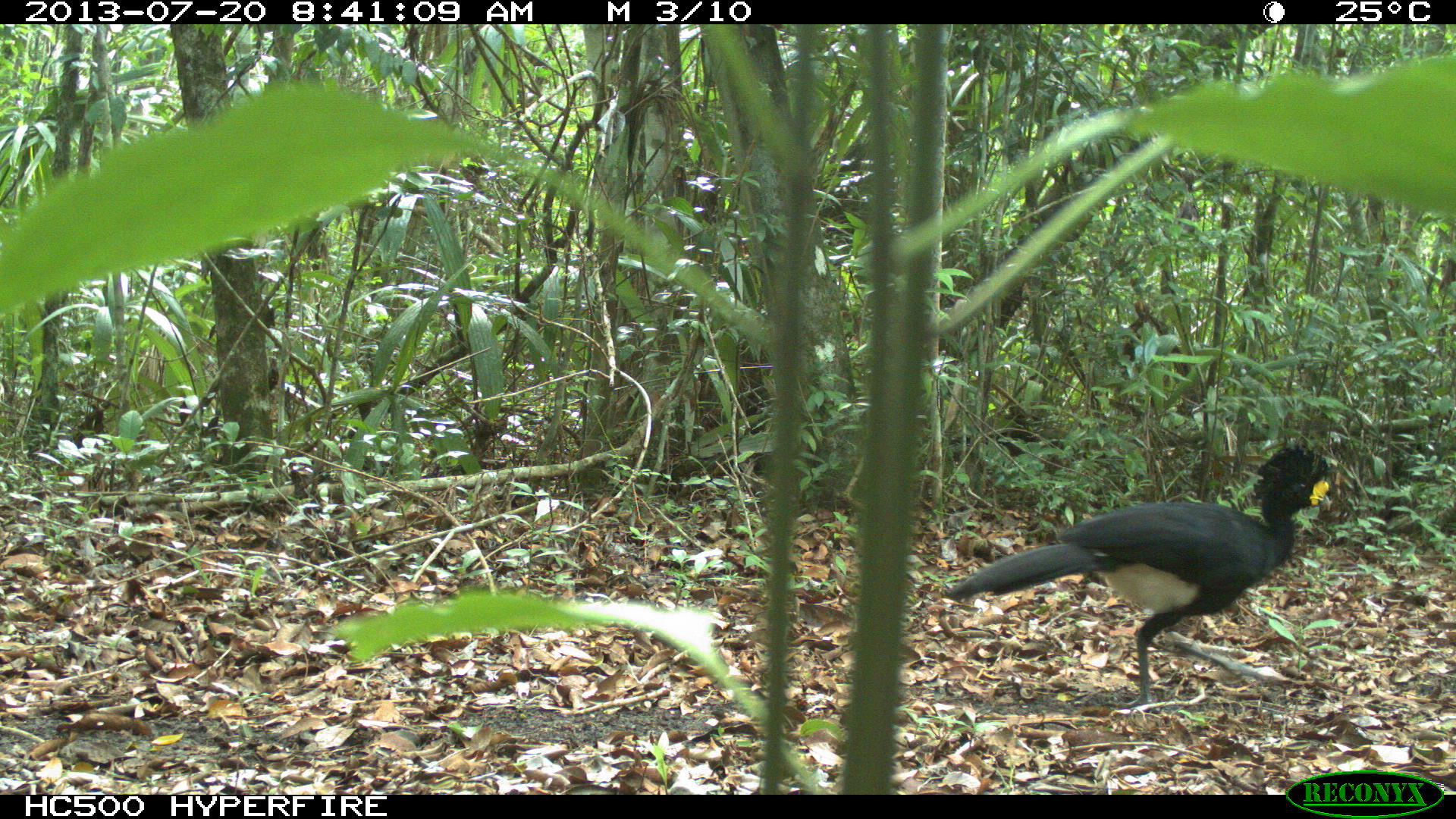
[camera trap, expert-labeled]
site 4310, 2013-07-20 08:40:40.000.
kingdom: Animalia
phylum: Chordata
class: Aves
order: Galliformes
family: Cracidae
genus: Crax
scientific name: Crax rubra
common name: great curassow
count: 1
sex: male